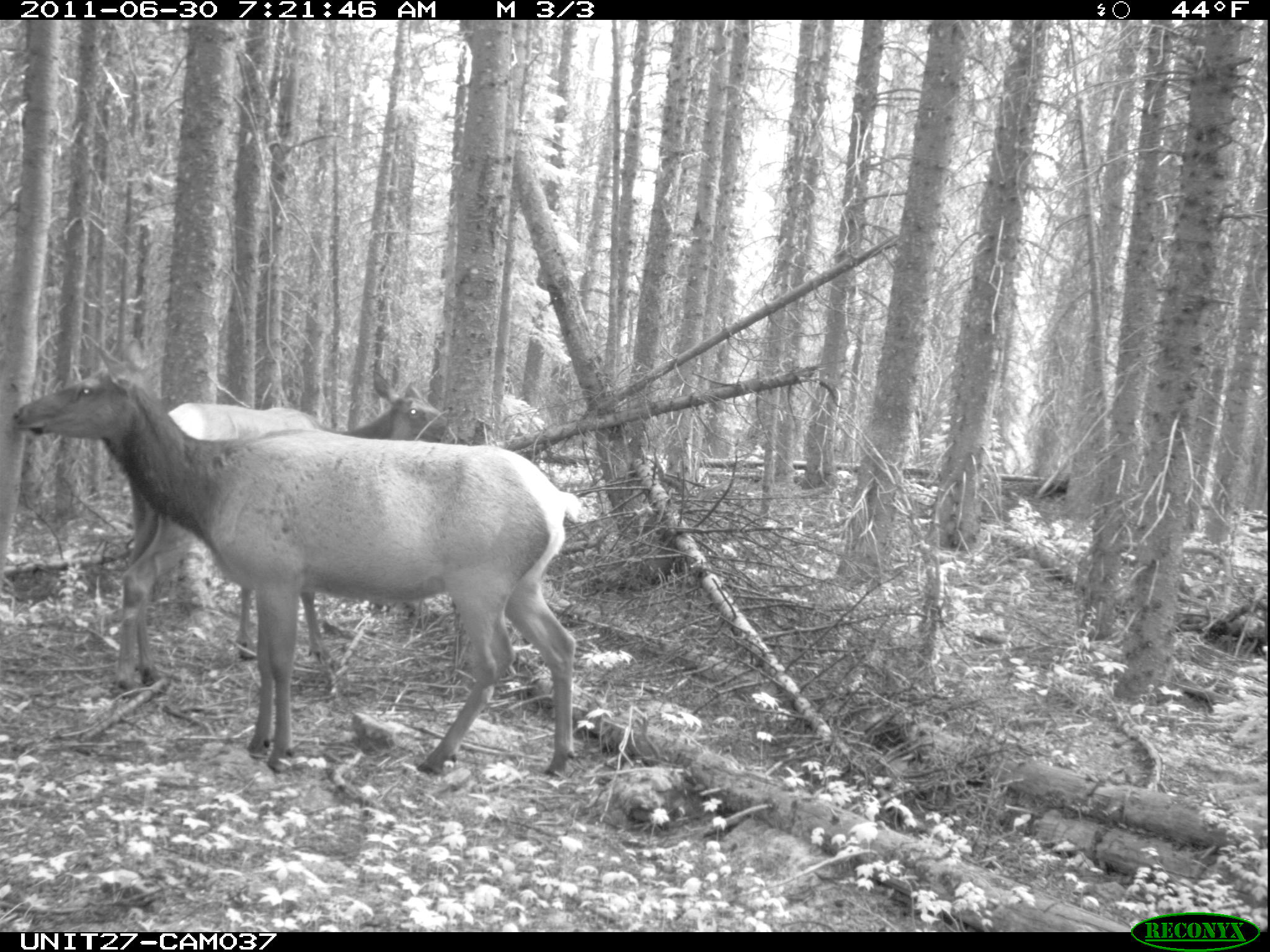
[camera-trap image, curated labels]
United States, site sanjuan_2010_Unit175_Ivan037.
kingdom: Animalia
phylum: Chordata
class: Mammalia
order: Artiodactyla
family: Cervidae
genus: Cervus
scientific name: Cervus elaphus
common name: red deer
Cervus elaphus (red deer).